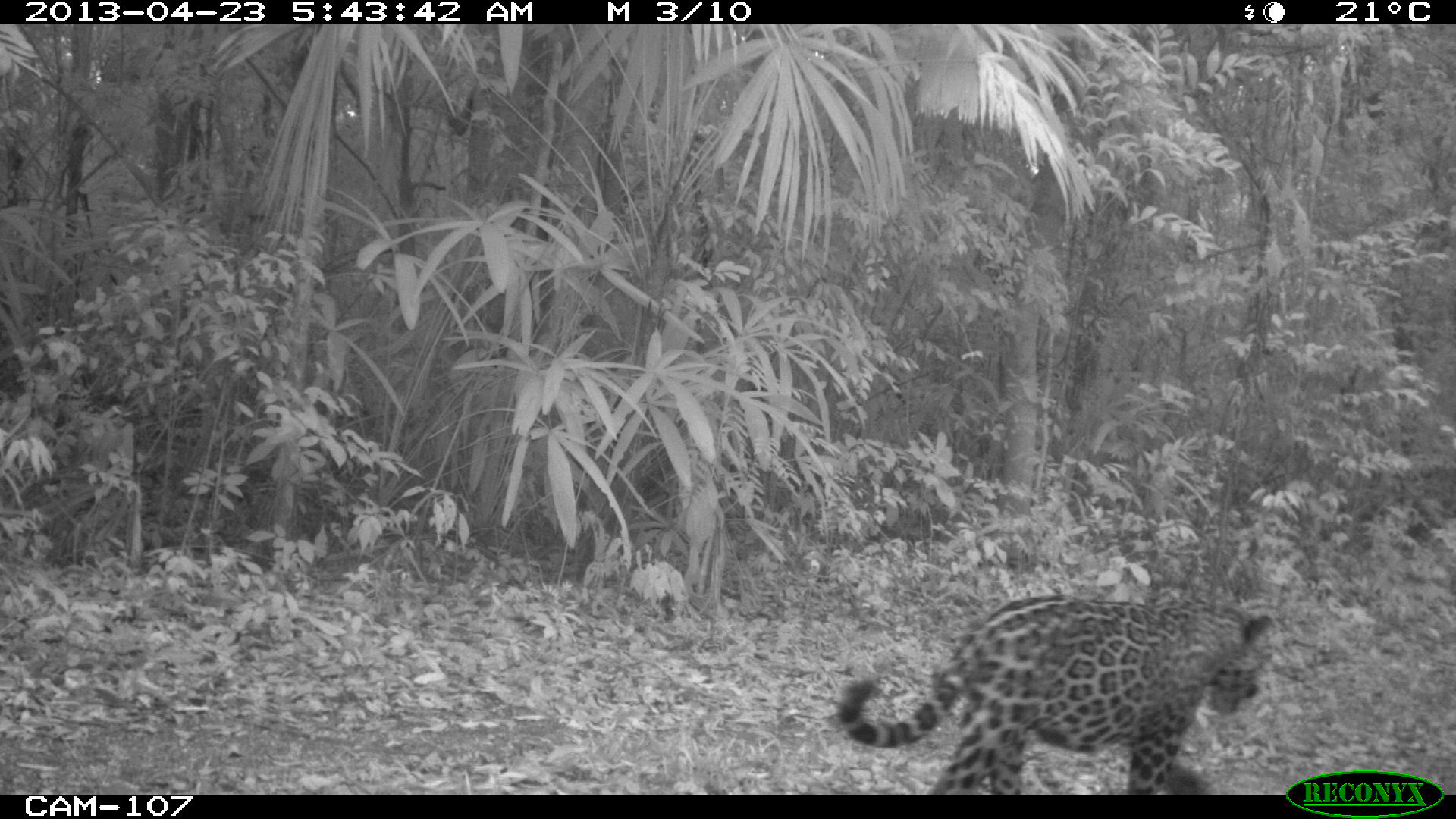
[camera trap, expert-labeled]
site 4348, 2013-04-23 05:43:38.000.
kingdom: Animalia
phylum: Chordata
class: Mammalia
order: Carnivora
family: Felidae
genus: Panthera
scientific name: Panthera onca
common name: jaguar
Panthera onca (jaguar), count 1, sex male.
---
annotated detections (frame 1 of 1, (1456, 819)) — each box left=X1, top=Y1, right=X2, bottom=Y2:
panthera onca: left=838, top=592, right=1279, bottom=792